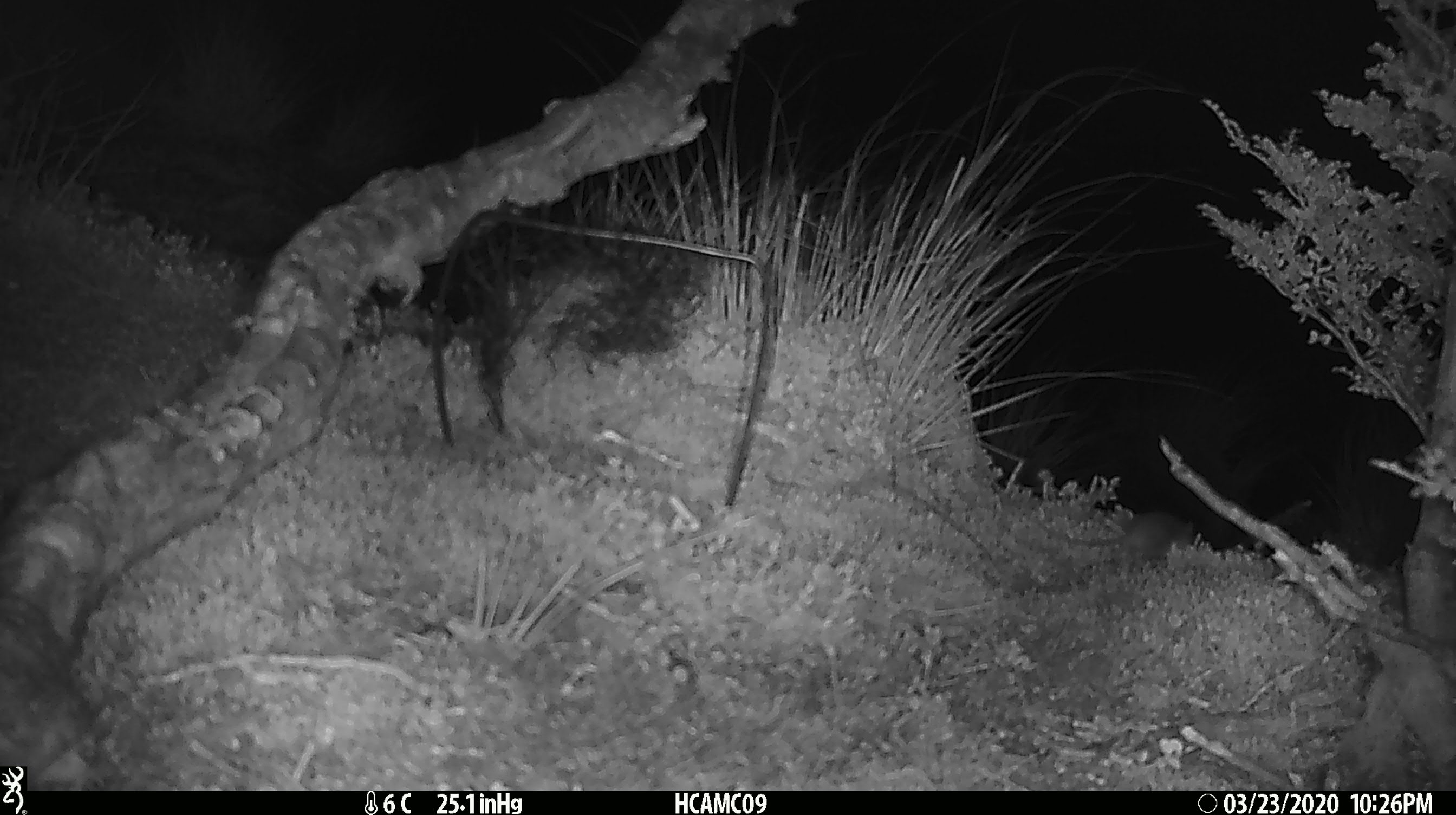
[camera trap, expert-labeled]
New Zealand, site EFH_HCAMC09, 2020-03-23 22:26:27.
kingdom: Animalia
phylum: Chordata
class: Mammalia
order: Rodentia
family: Muridae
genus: Mus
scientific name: Mus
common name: mouse